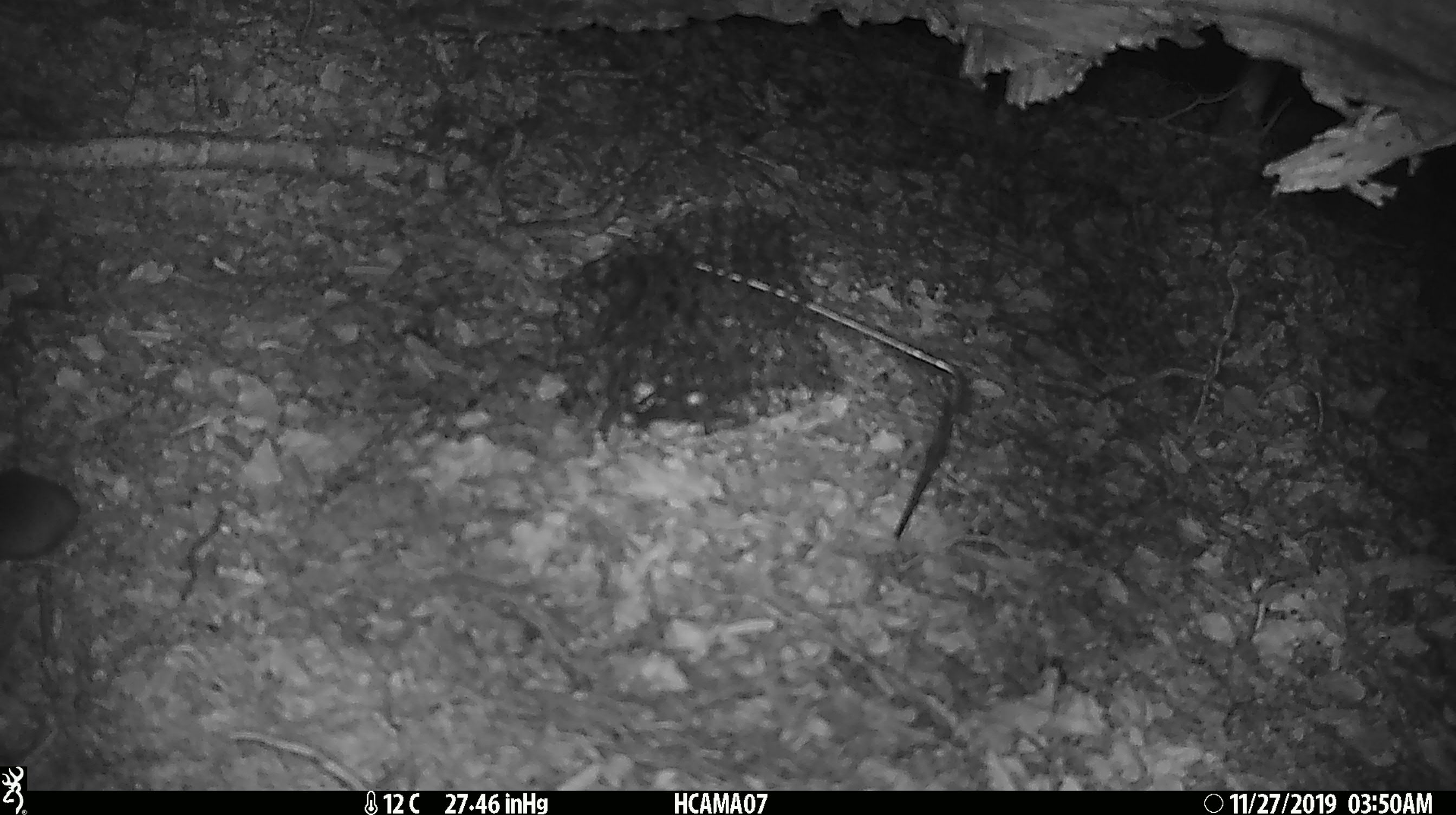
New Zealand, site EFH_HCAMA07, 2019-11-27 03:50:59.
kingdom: Animalia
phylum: Chordata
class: Mammalia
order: Rodentia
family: Muridae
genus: Mus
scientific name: Mus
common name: mouse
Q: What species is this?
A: Mouse (Mus).